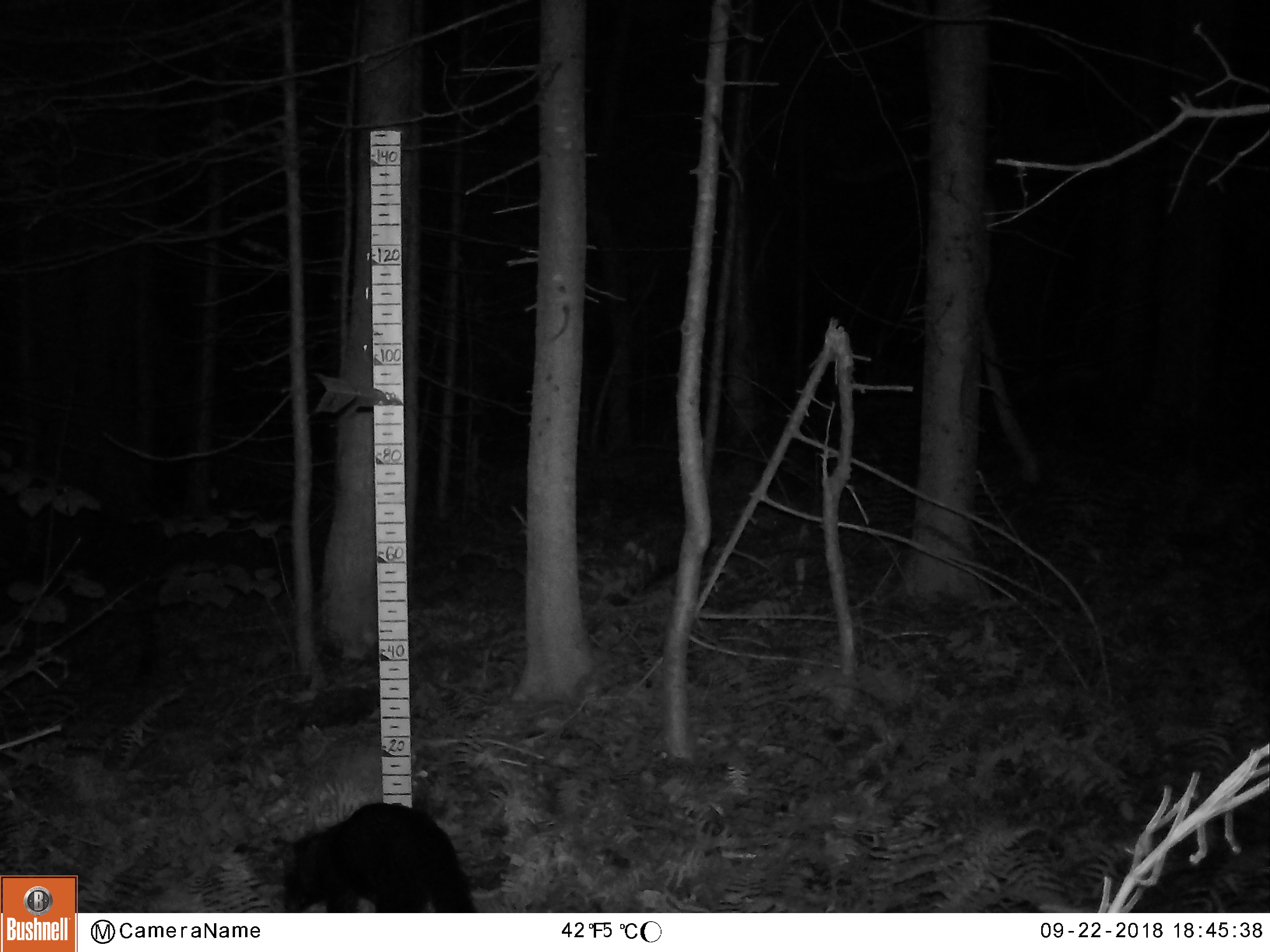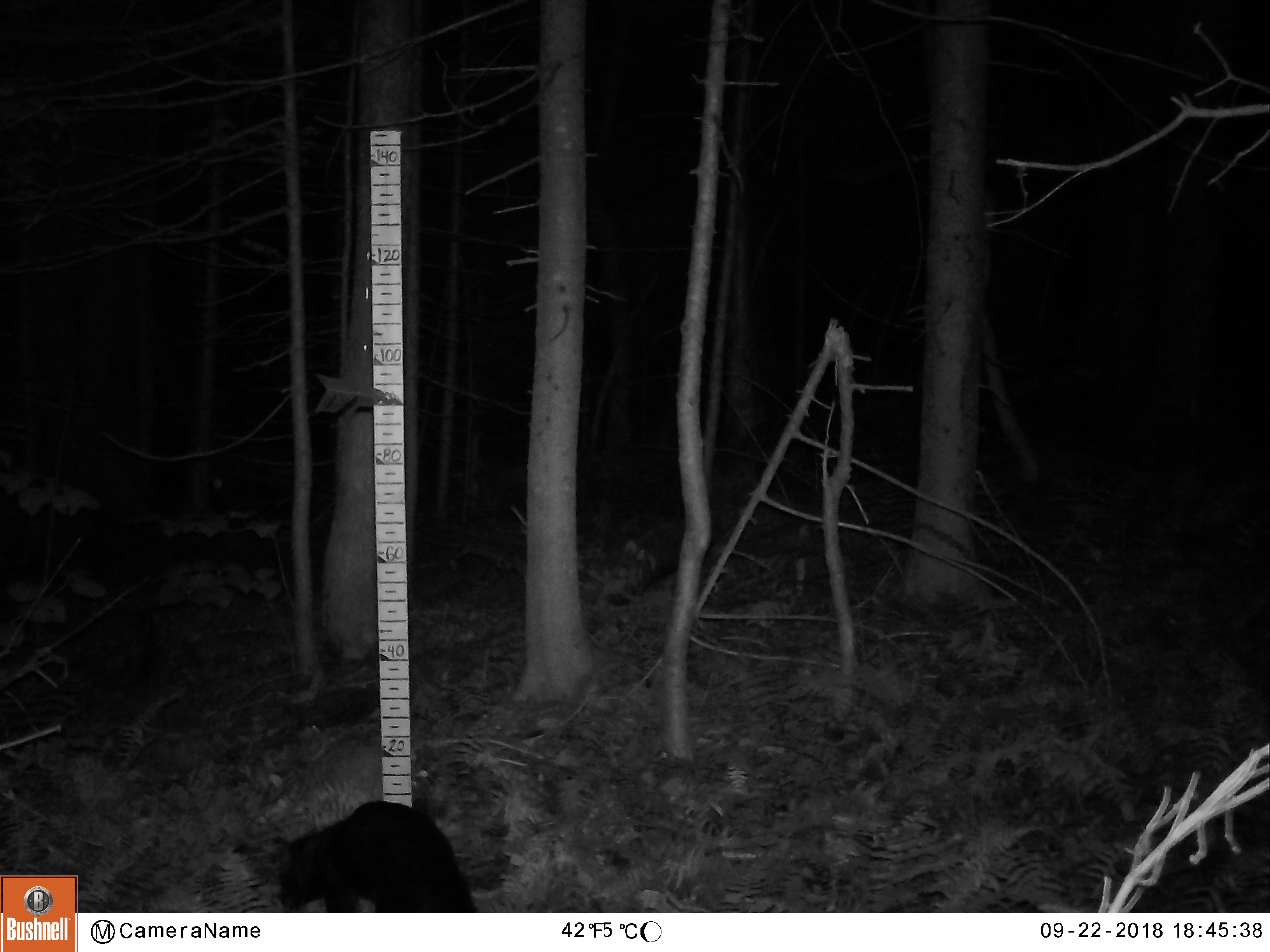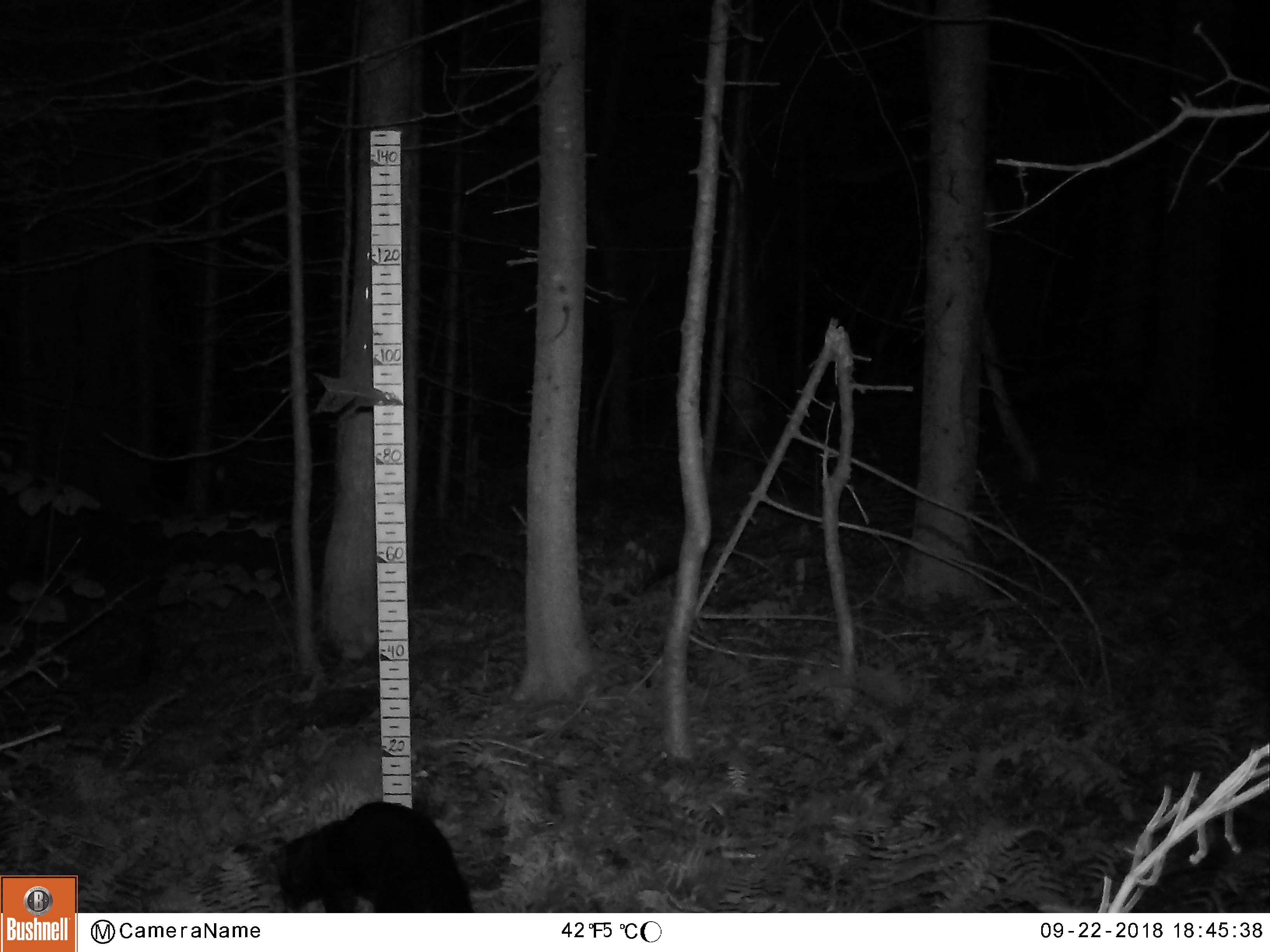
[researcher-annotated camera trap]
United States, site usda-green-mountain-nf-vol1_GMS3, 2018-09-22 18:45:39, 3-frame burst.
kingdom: Animalia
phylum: Chordata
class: Mammalia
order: Carnivora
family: Mustelidae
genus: Pekania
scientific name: Pekania pennanti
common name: fisher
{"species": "fisher (Pekania pennanti)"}